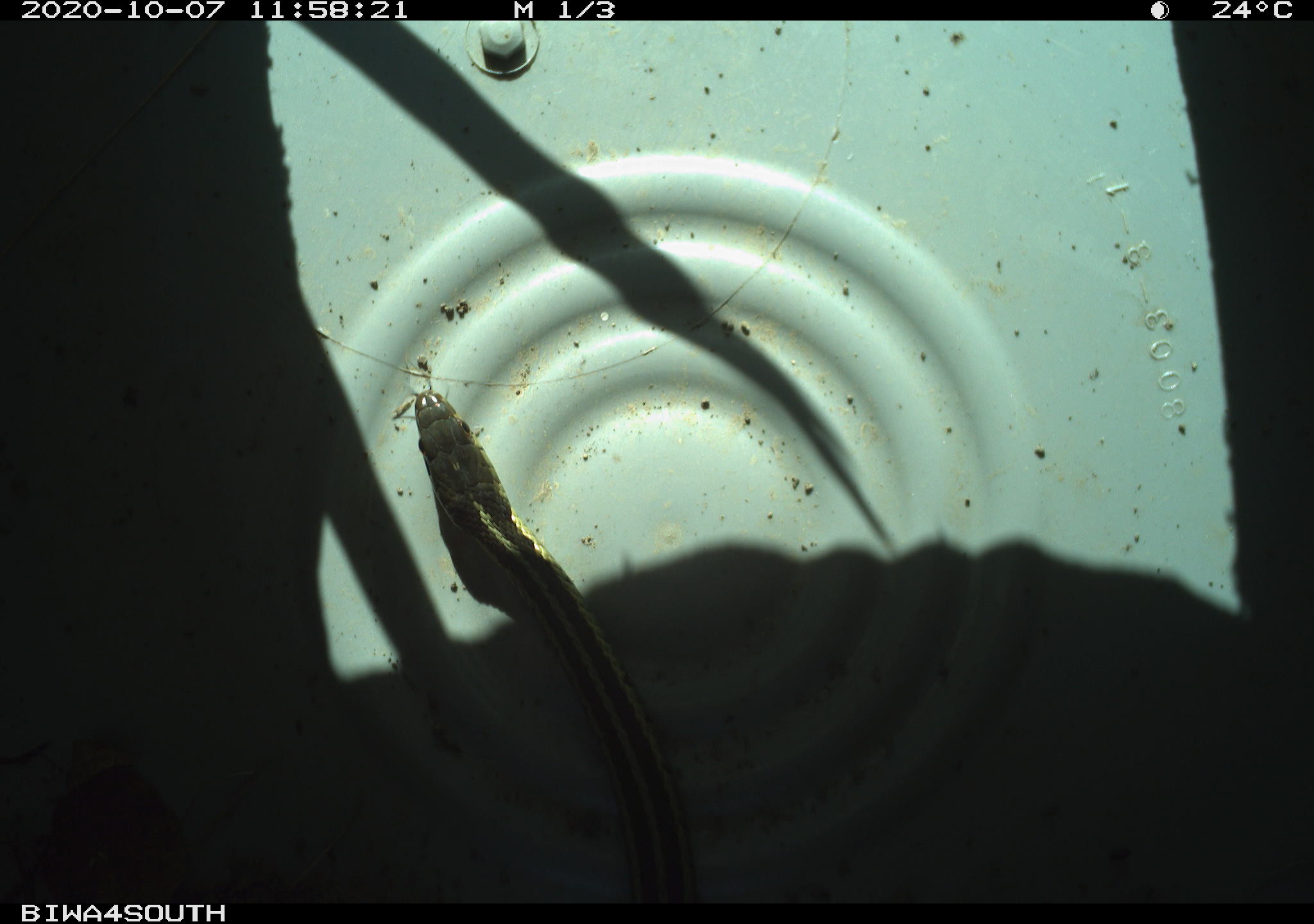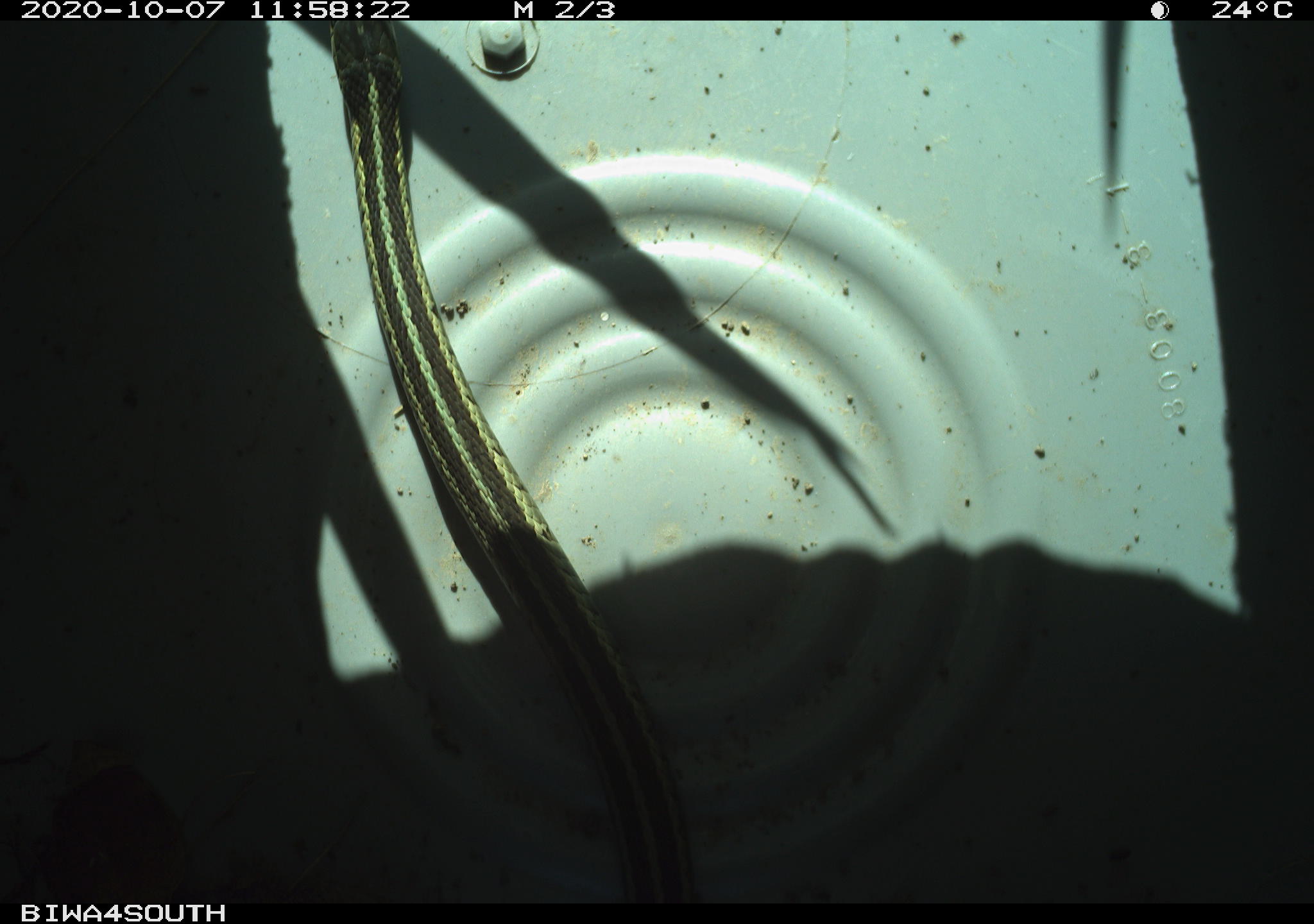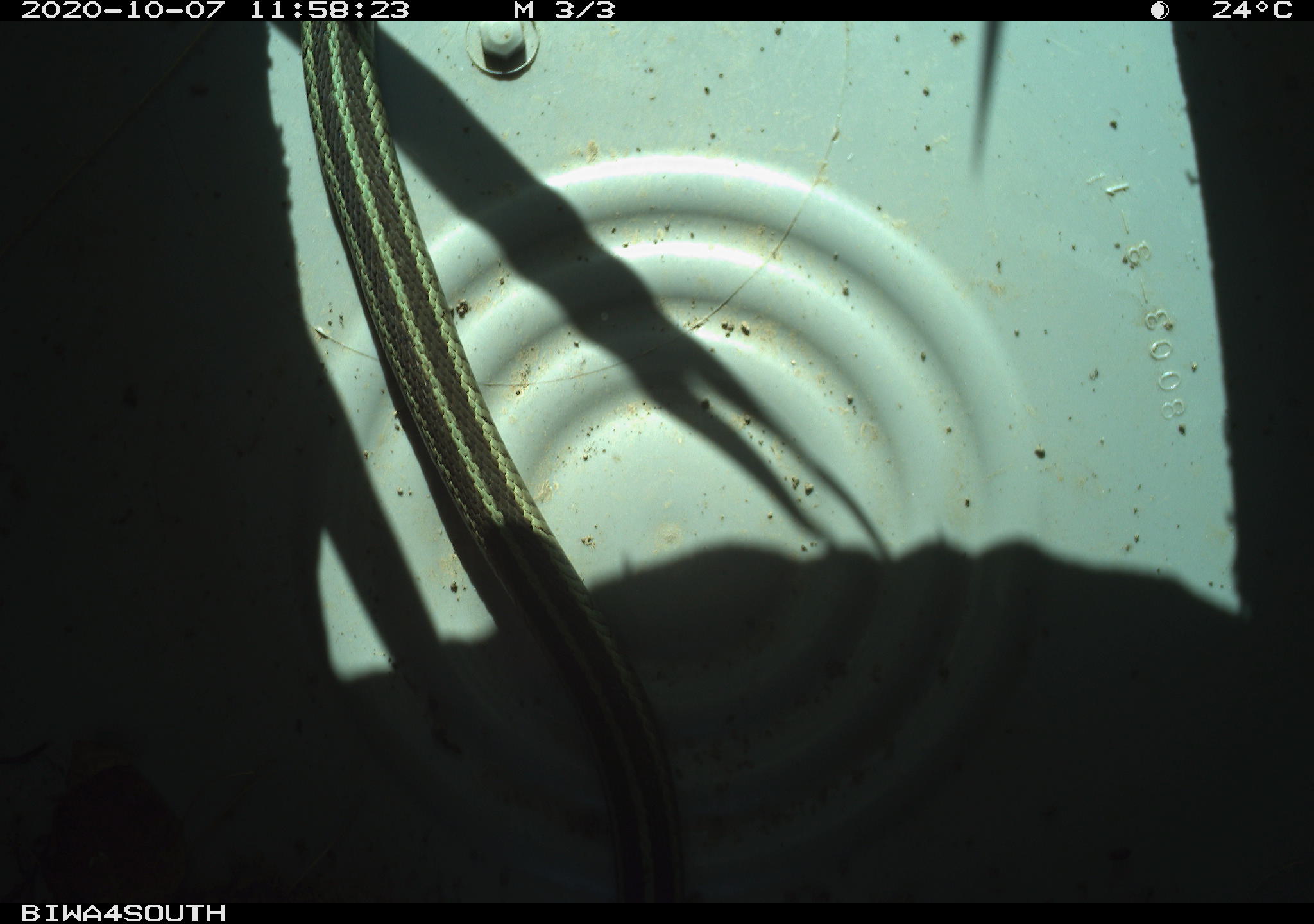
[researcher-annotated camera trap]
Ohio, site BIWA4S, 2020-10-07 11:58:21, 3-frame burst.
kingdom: Animalia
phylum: Chordata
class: Reptilia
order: Squamata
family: Colubridae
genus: Thamnophis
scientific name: Thamnophis sirtalis sirtalis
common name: eastern gartersnake